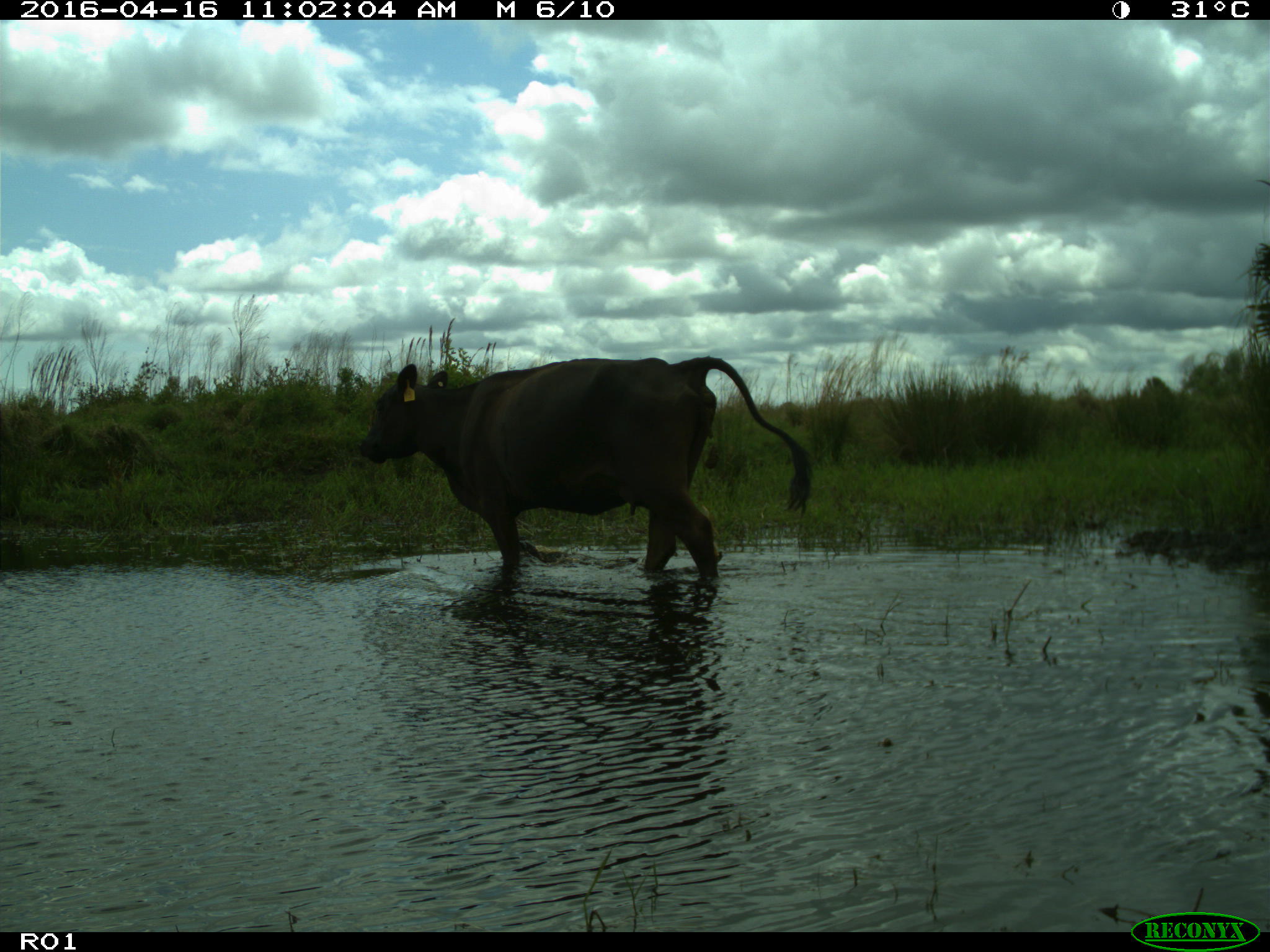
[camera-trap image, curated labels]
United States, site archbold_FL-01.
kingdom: Animalia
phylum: Chordata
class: Mammalia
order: Artiodactyla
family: Bovidae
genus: Bos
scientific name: Bos taurus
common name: domestic cow